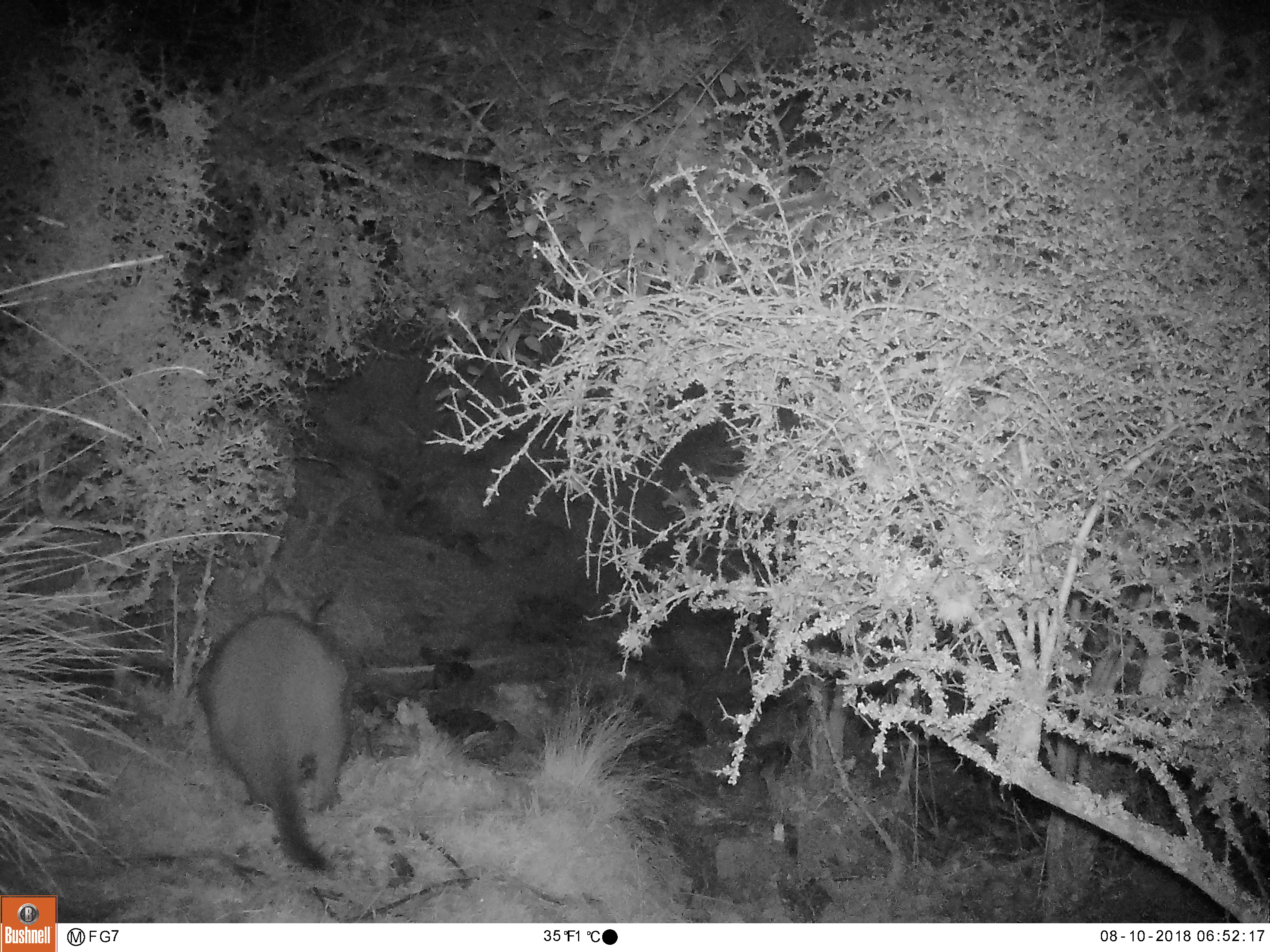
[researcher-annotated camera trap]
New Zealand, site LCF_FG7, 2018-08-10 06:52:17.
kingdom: Animalia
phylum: Chordata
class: Mammalia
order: Diprotodontia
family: Macropodidae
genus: Notamacropus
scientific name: Notamacropus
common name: wallaby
Wallaby (Notamacropus).